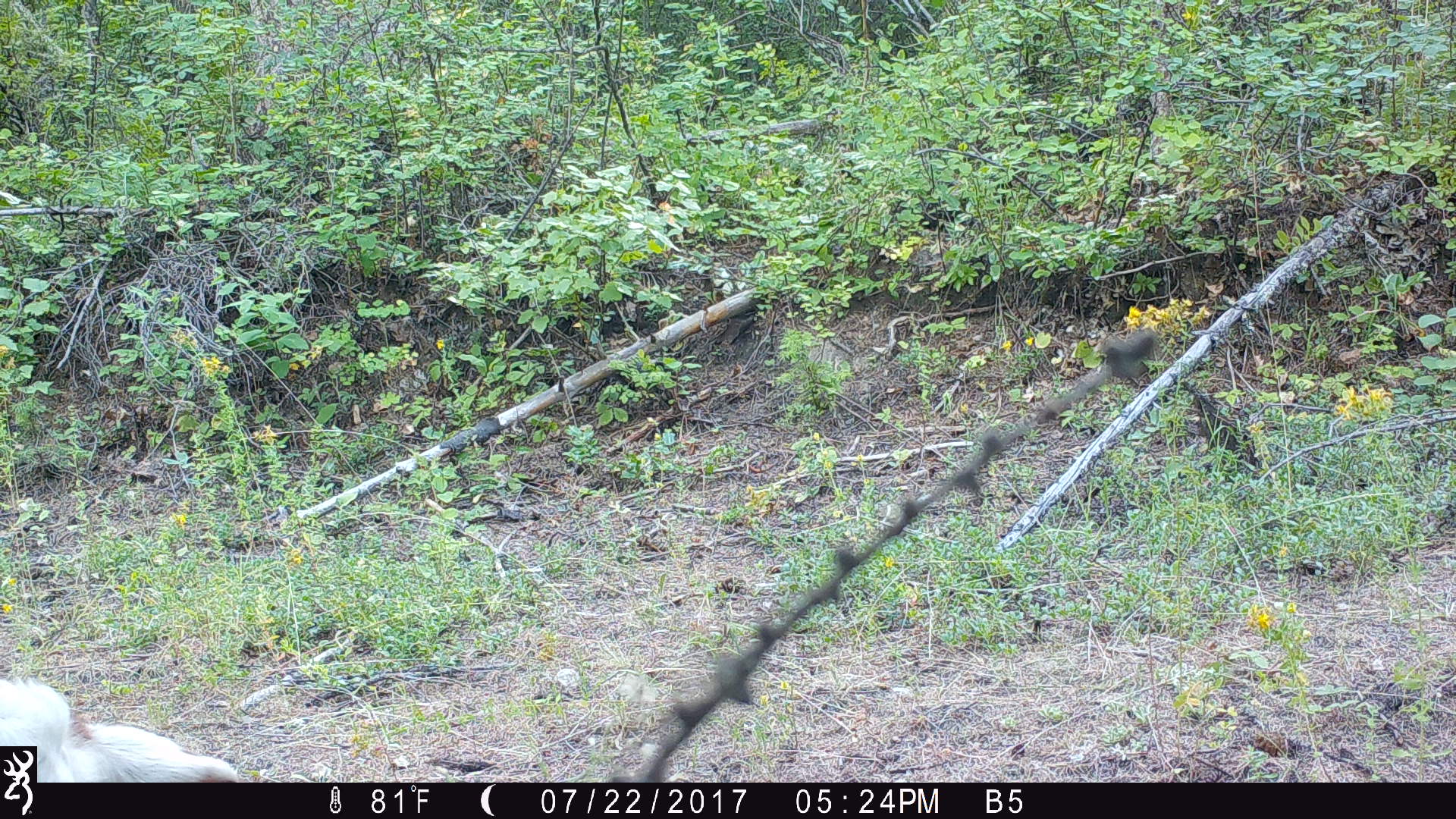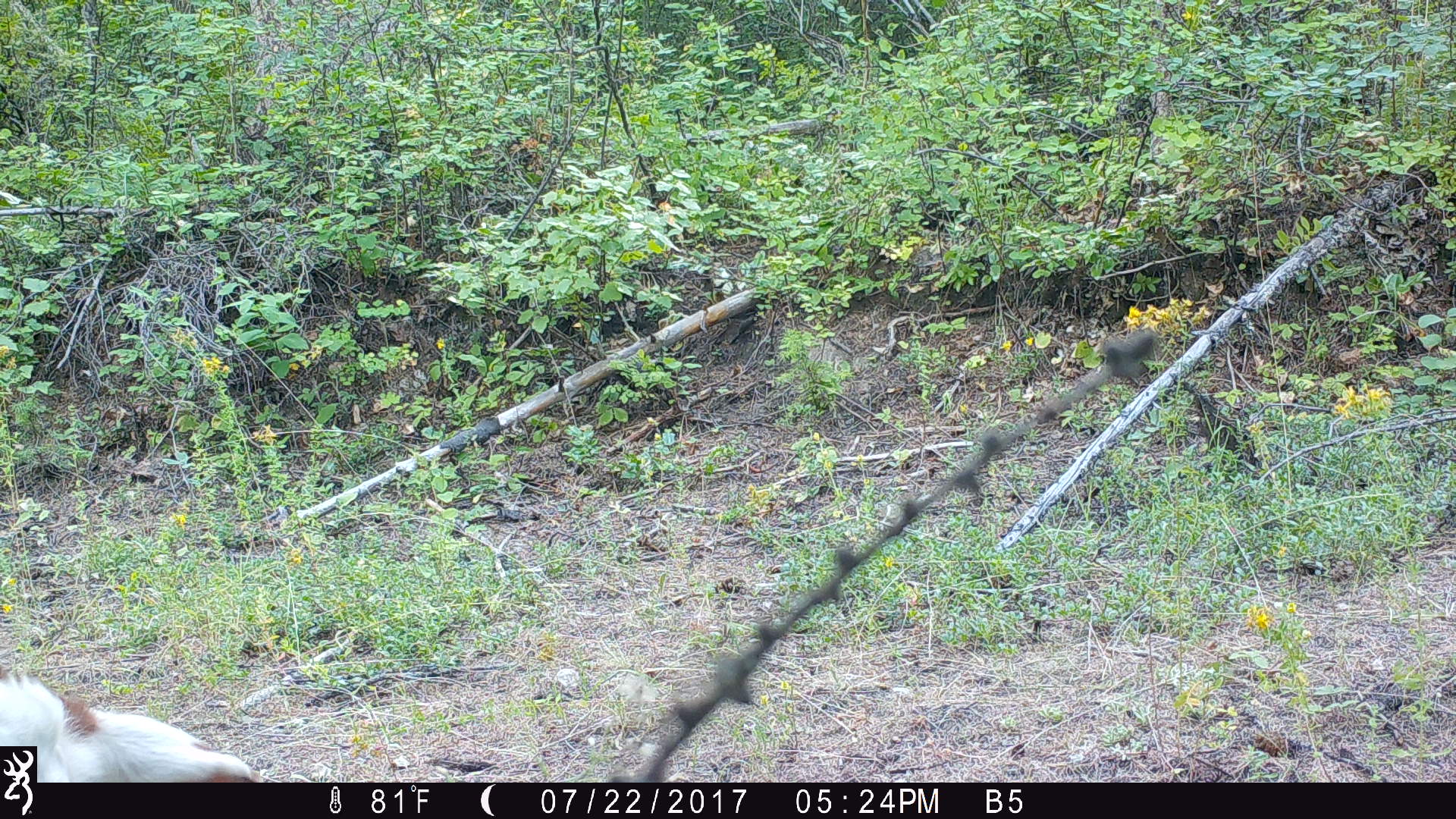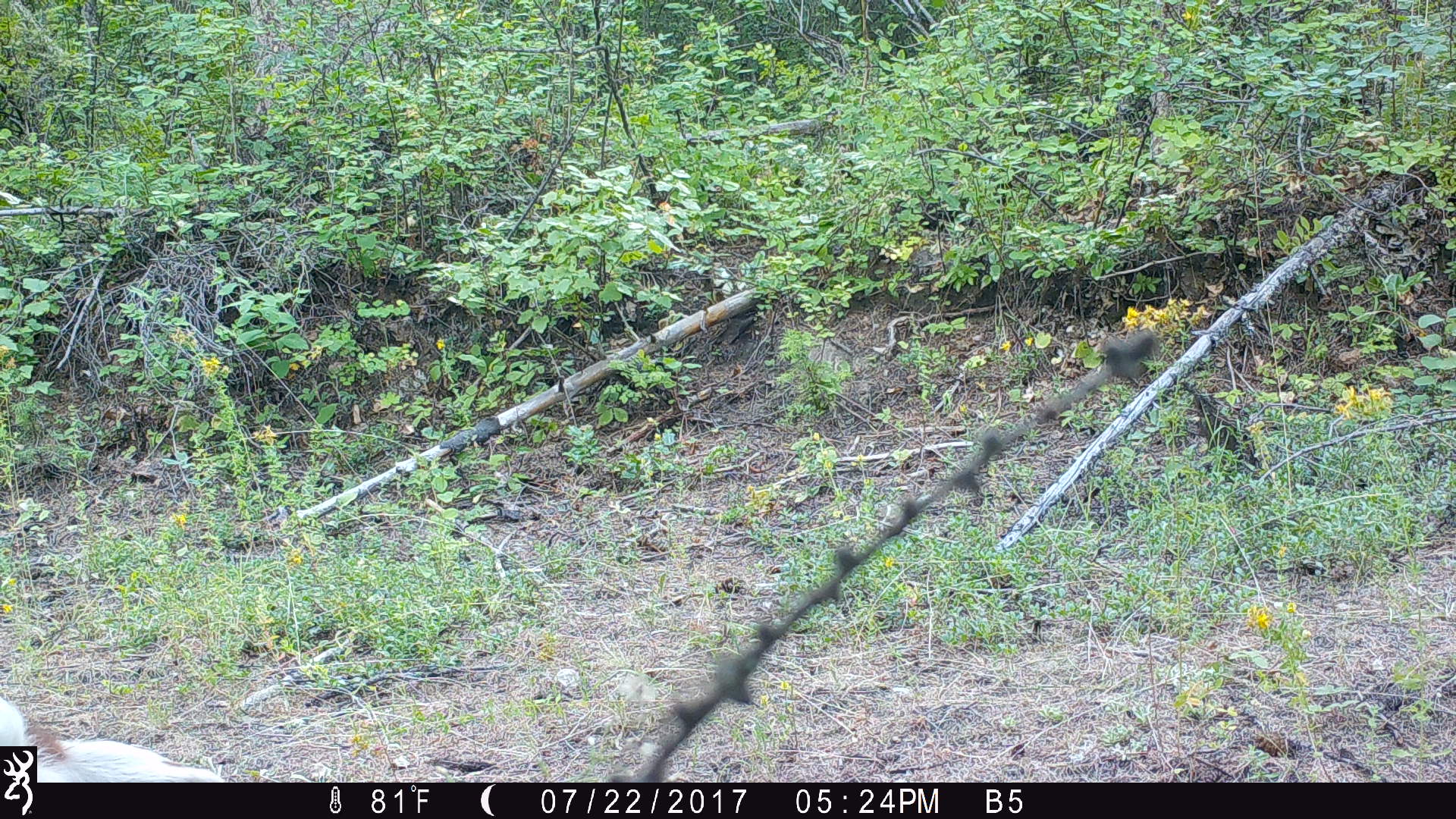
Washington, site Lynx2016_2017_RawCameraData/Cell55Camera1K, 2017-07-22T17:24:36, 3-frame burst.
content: unidentified animal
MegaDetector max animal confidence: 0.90